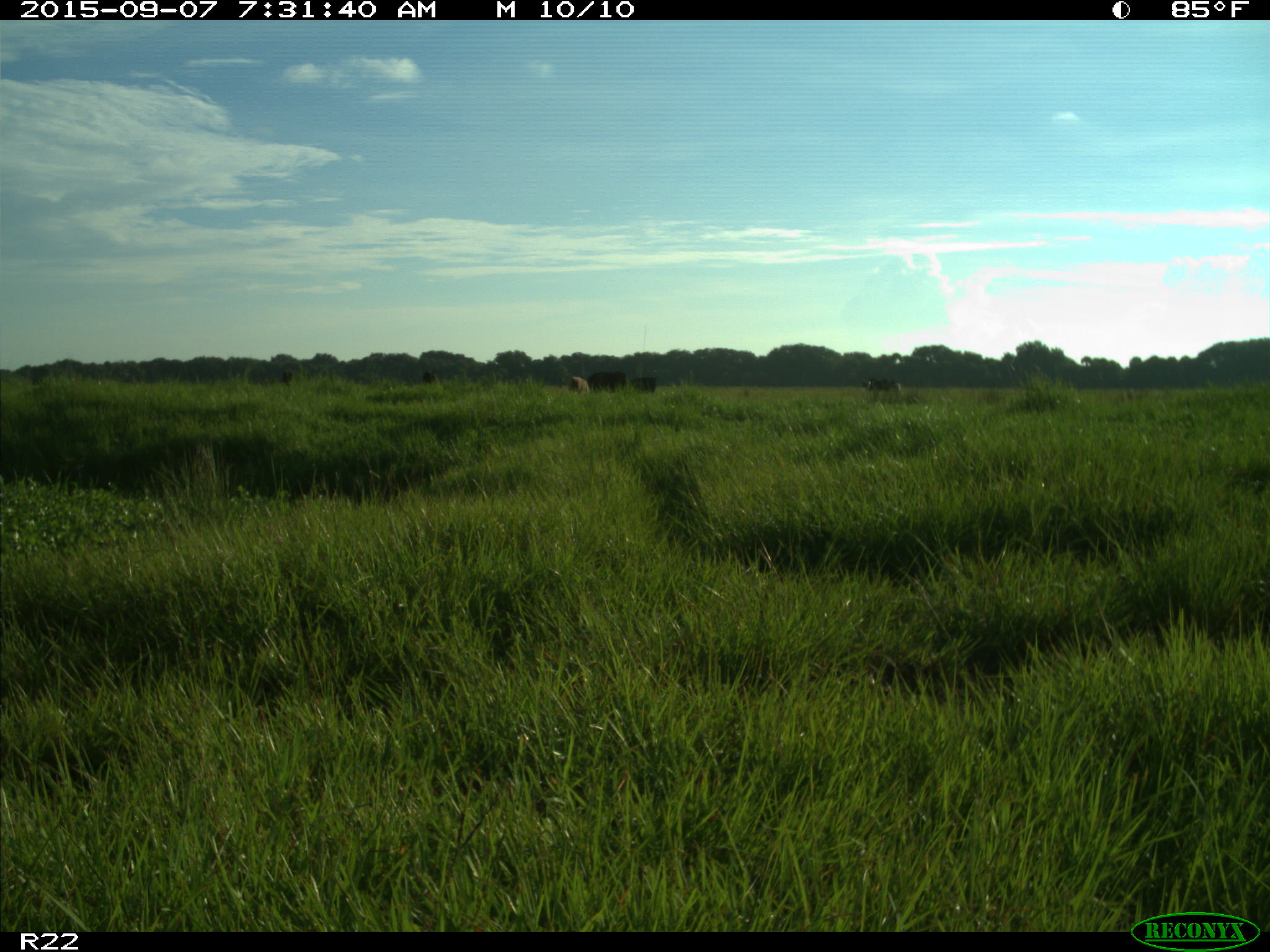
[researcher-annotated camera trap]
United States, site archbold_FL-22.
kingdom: Animalia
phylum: Chordata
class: Mammalia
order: Artiodactyla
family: Bovidae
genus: Bos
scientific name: Bos taurus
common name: domestic cow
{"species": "Bos taurus (domestic cow)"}